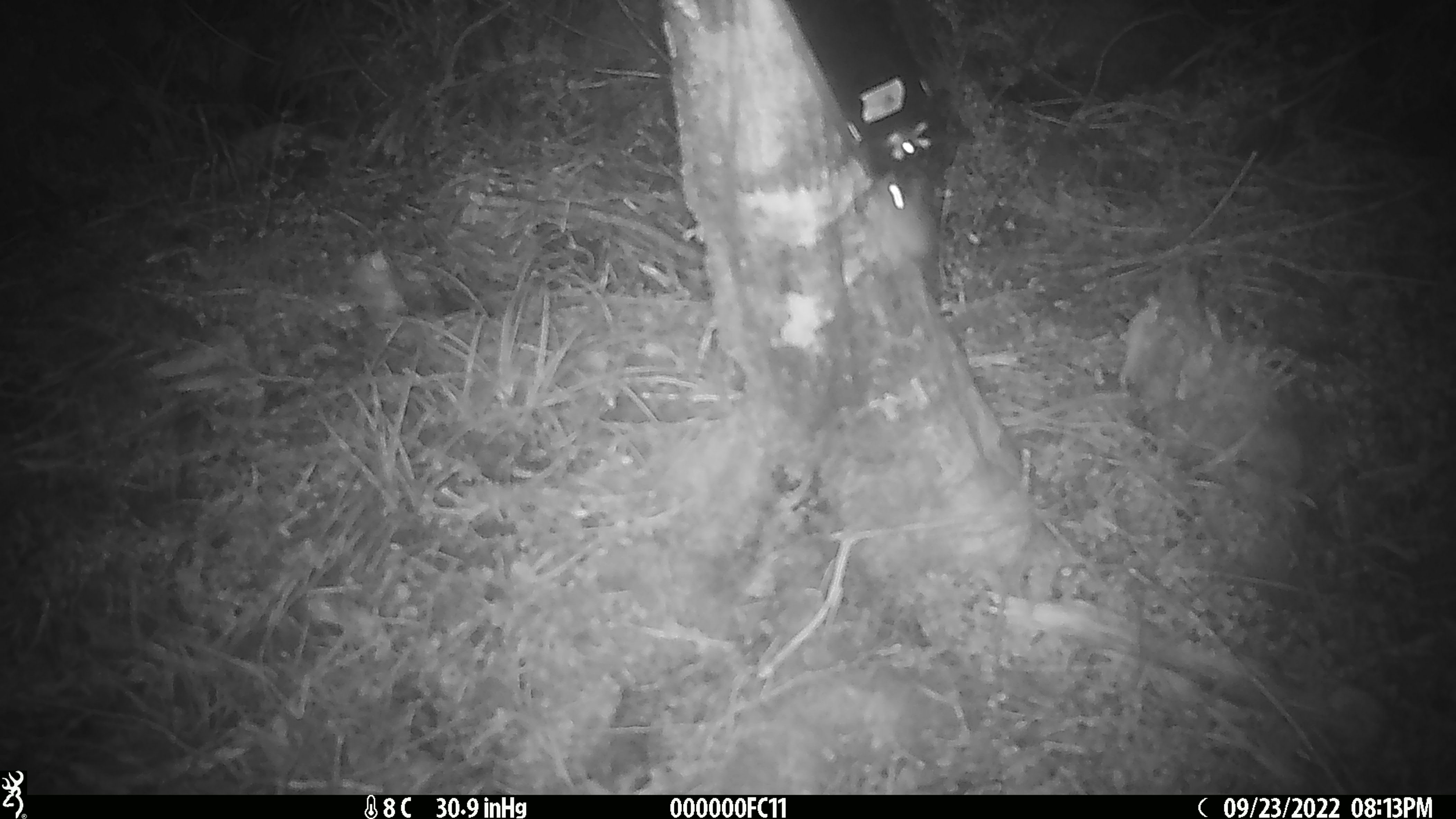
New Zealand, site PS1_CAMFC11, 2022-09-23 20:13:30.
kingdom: Animalia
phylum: Chordata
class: Mammalia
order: Rodentia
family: Muridae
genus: Mus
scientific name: Mus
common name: mouse